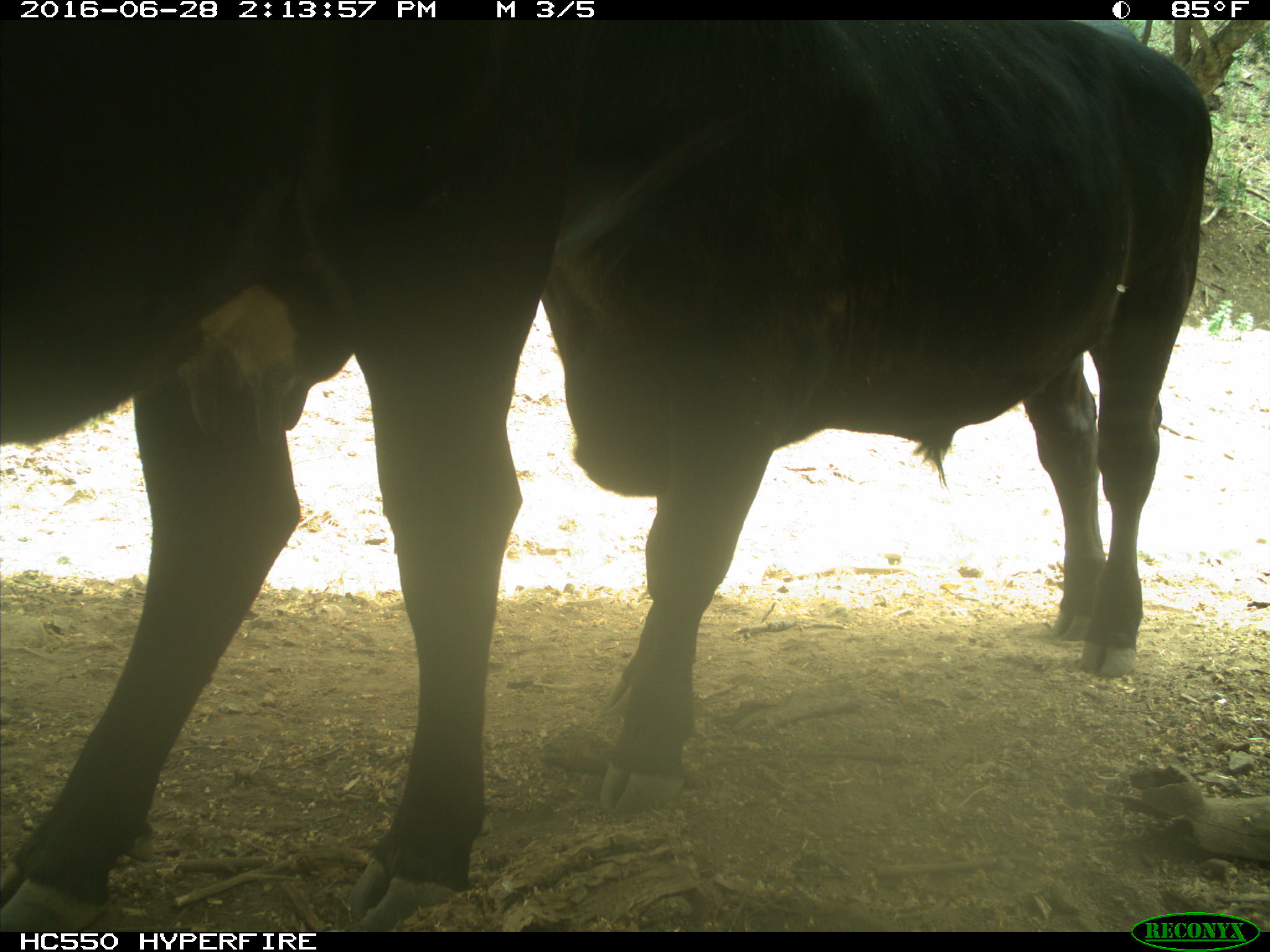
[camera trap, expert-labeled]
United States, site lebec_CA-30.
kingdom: Animalia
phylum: Chordata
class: Mammalia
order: Artiodactyla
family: Bovidae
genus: Bos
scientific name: Bos taurus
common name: domestic cow